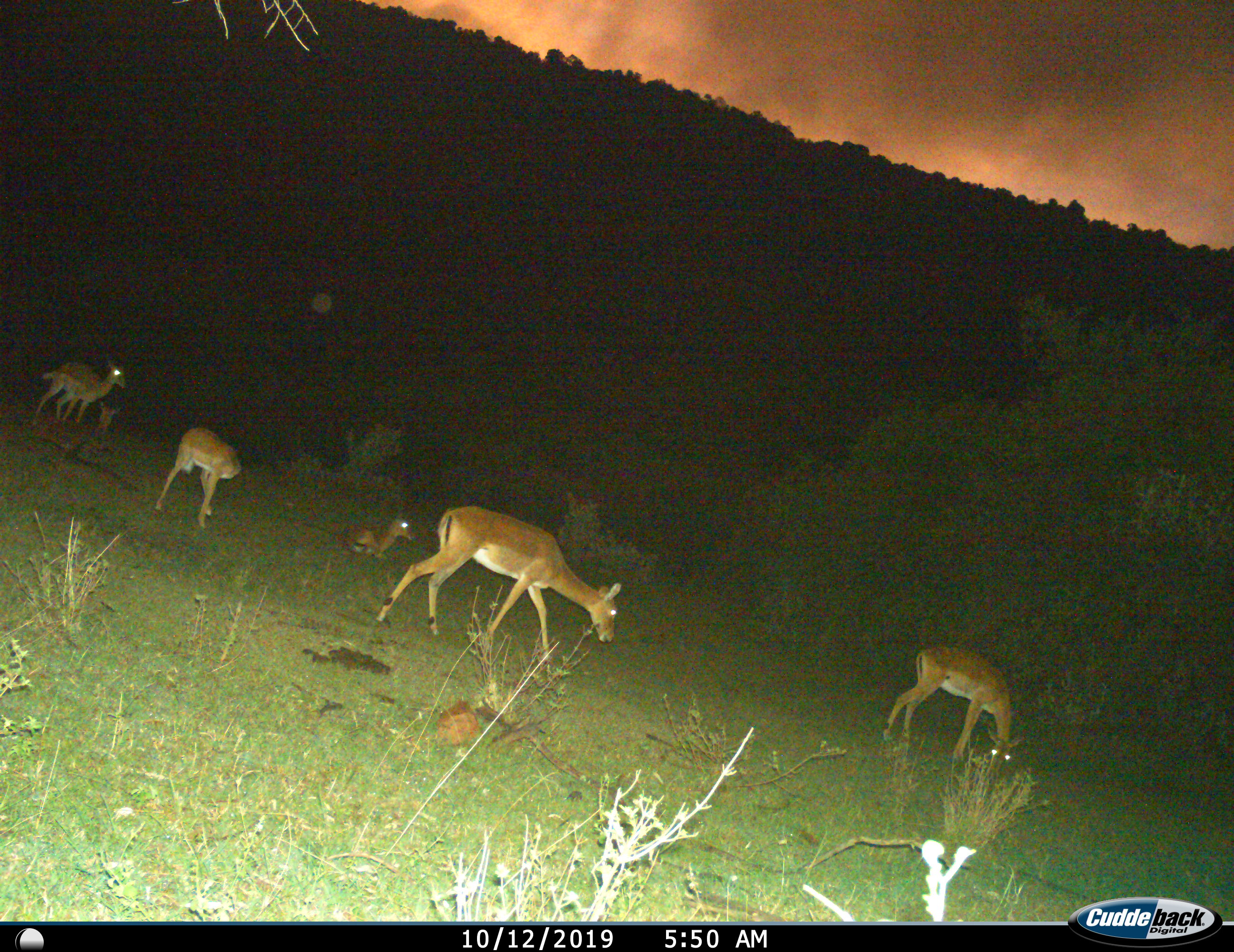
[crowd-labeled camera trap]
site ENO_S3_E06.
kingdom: Animalia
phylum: Chordata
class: Mammalia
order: Artiodactyla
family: Bovidae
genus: Aepyceros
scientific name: Aepyceros melampus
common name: impala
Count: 5.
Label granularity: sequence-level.